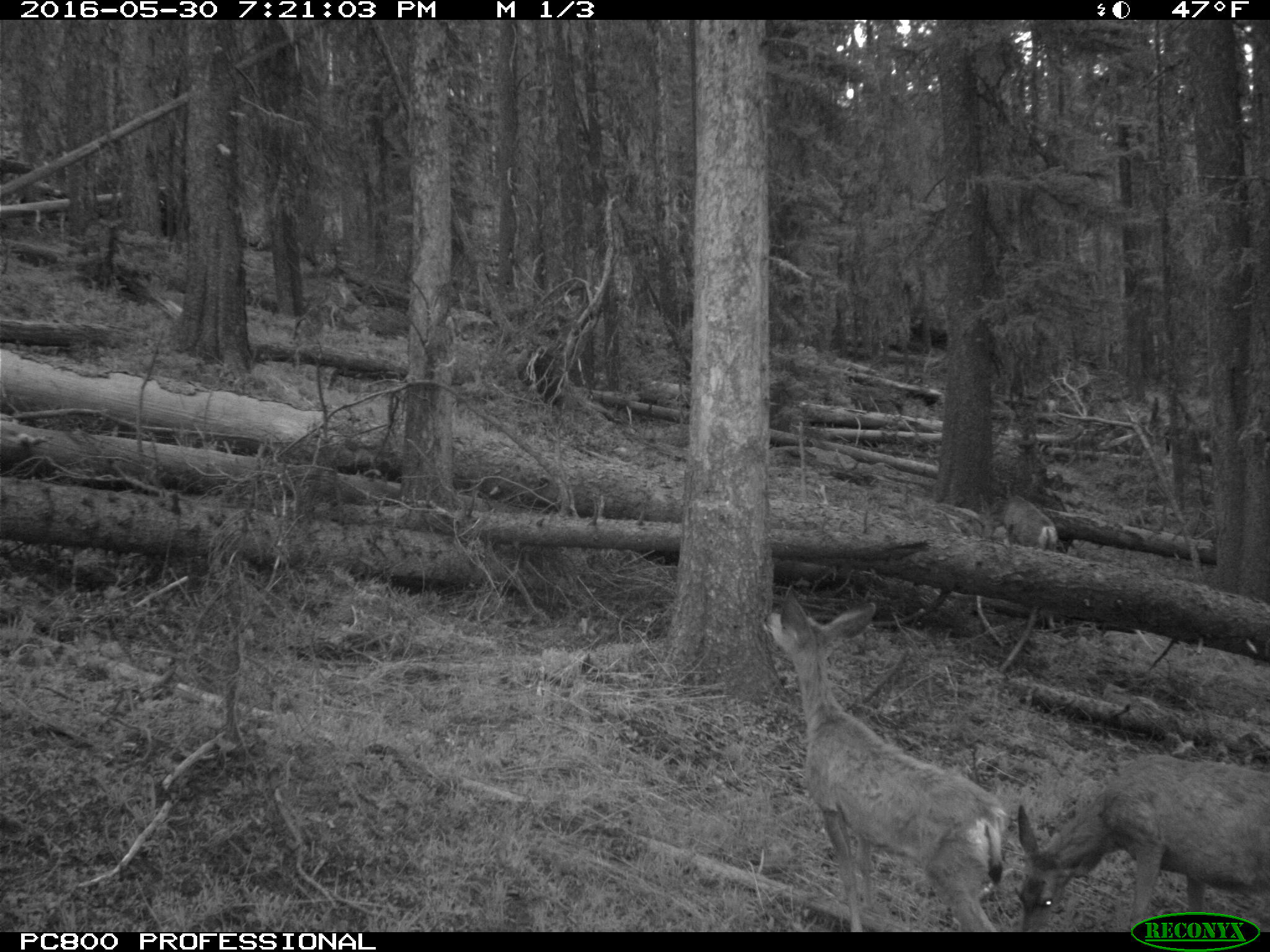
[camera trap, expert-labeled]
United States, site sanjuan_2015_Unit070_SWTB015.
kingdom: Animalia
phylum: Chordata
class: Mammalia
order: Artiodactyla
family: Cervidae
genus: Odocoileus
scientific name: Odocoileus hemionus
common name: mule deer